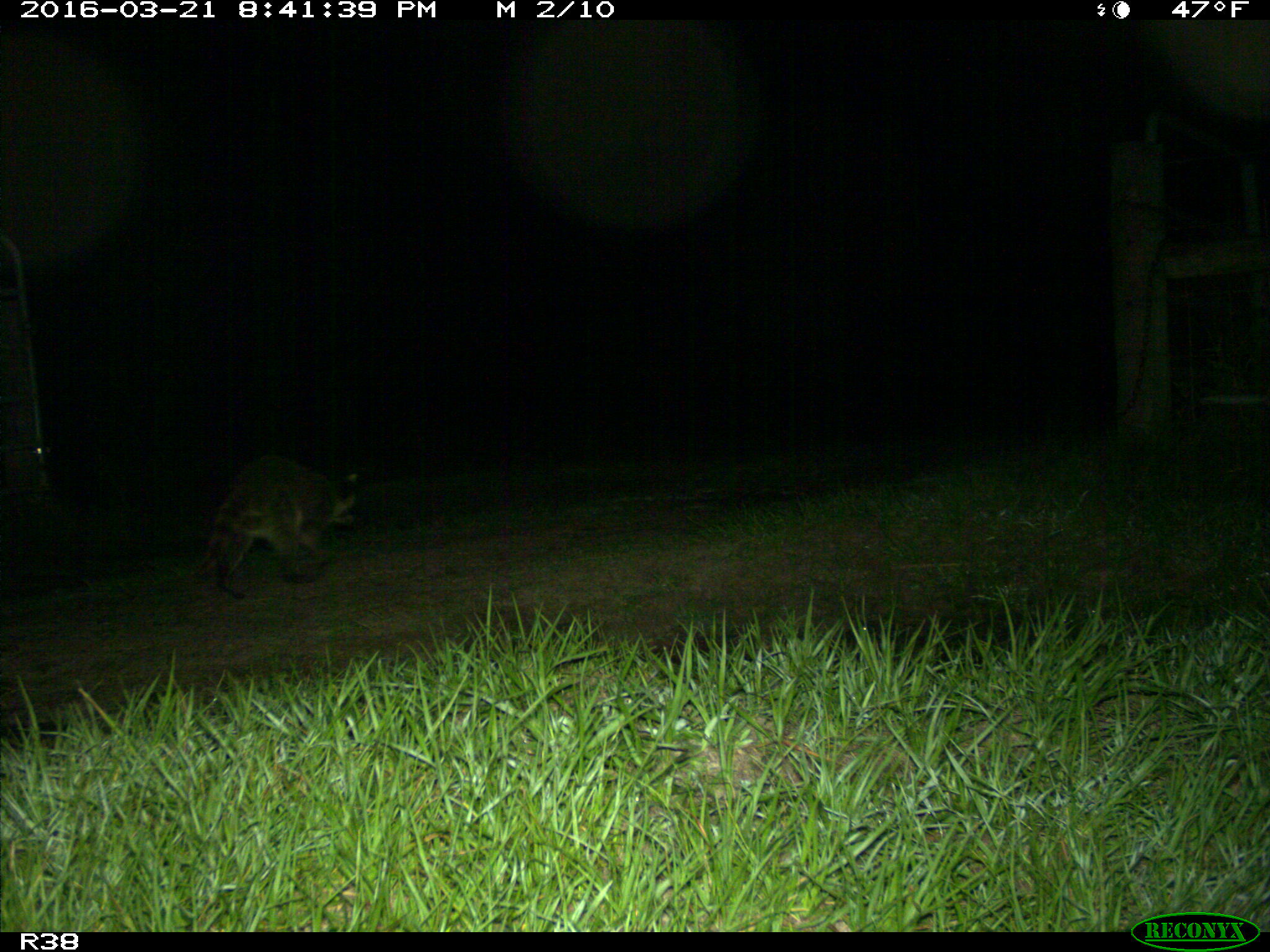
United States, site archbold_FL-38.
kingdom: Animalia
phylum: Chordata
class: Mammalia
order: Carnivora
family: Procyonidae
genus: Procyon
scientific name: Procyon lotor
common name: common raccoon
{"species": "Procyon lotor (common raccoon)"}